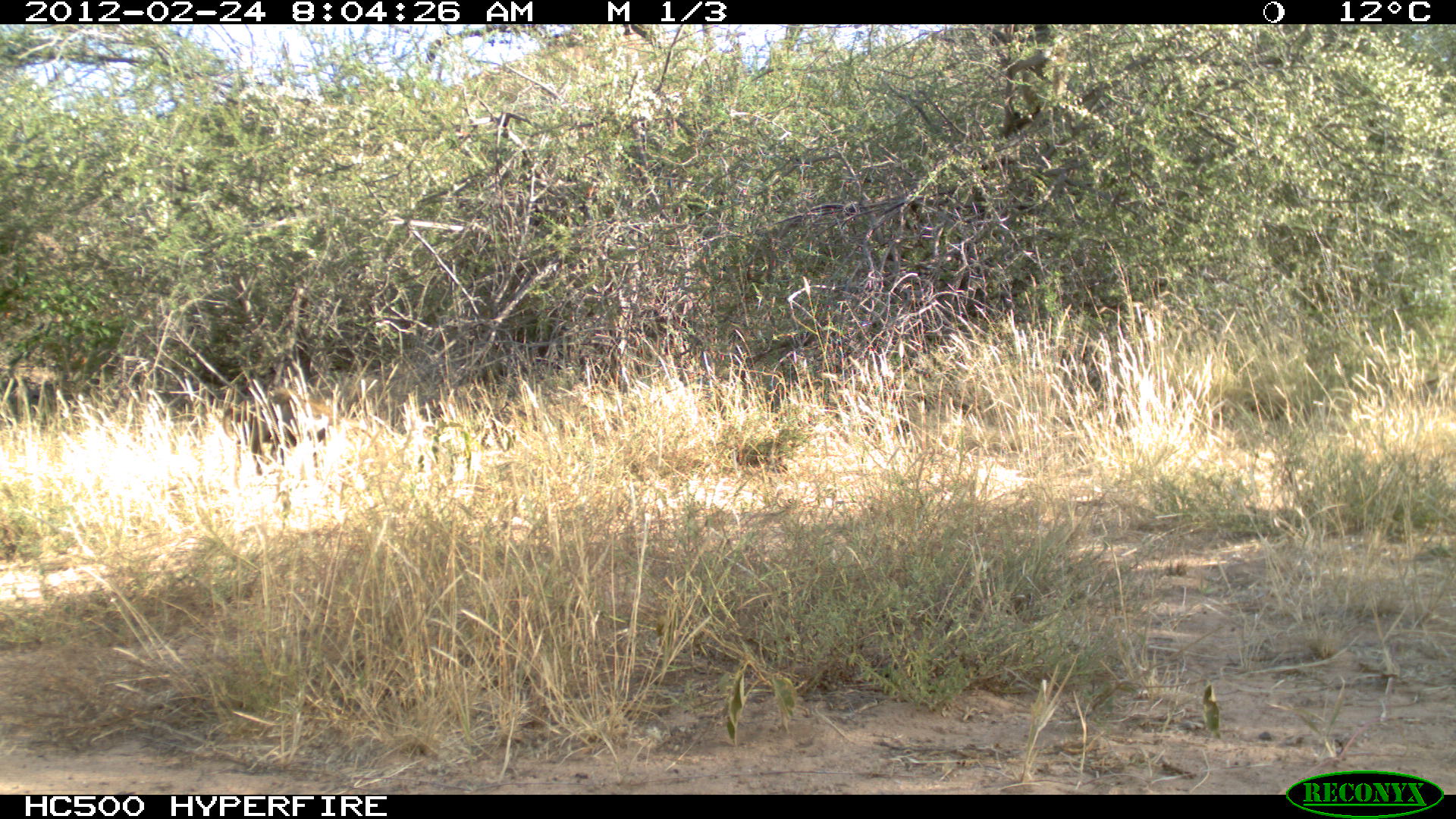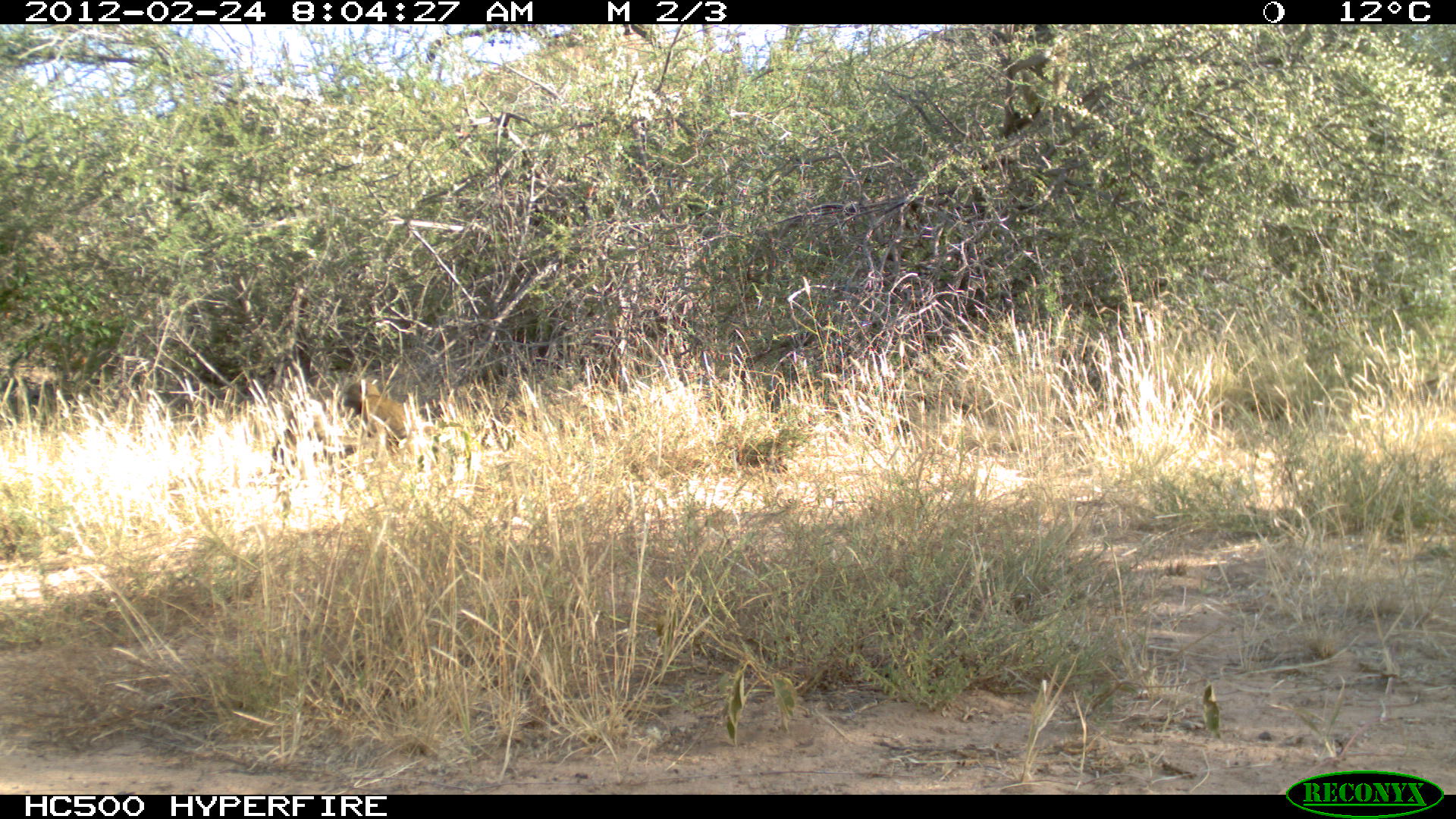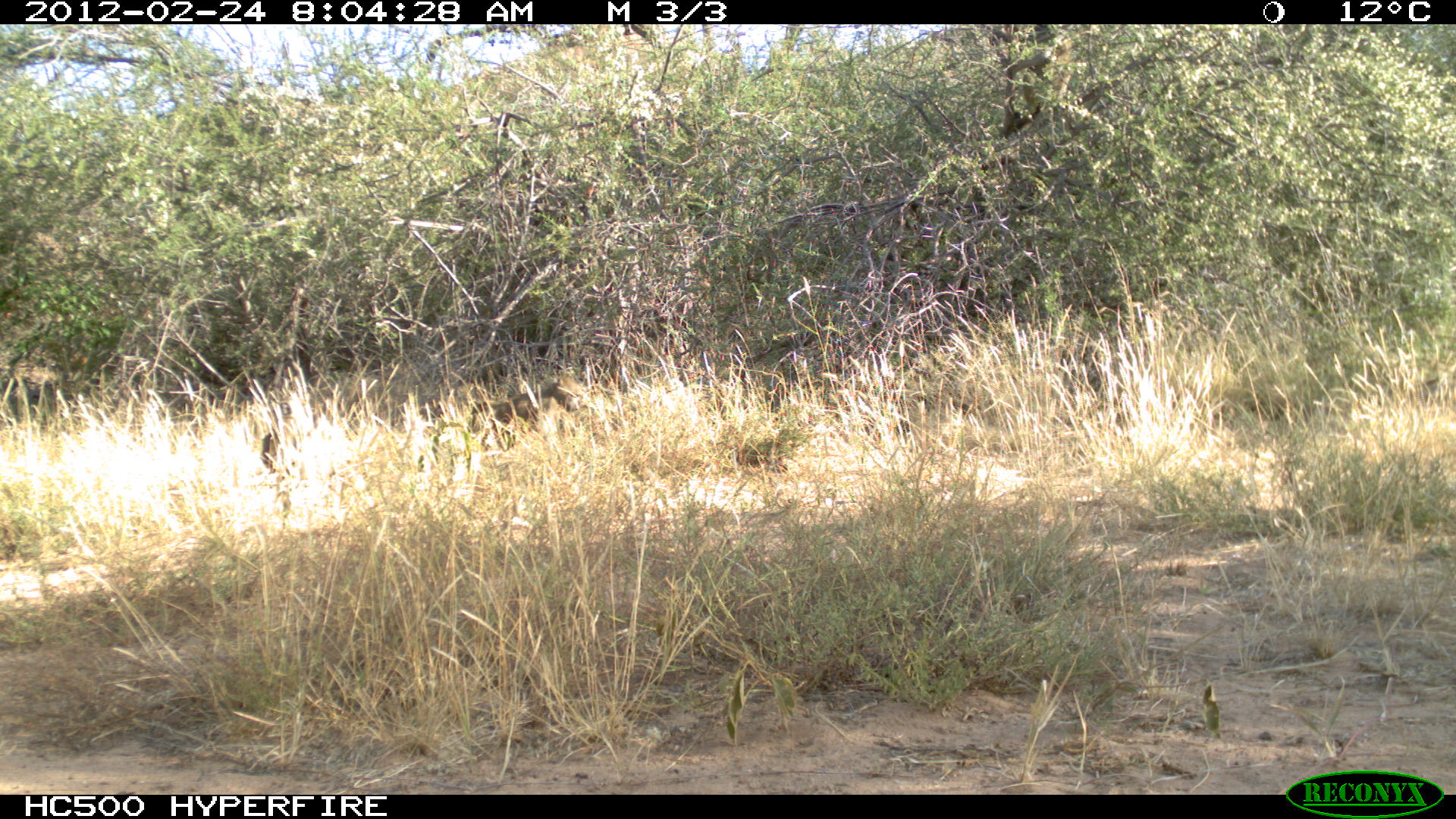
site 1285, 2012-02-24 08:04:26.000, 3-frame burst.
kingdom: Animalia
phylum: Chordata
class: Mammalia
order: Primates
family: Cercopithecidae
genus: Papio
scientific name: Papio anubis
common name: olive baboon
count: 1